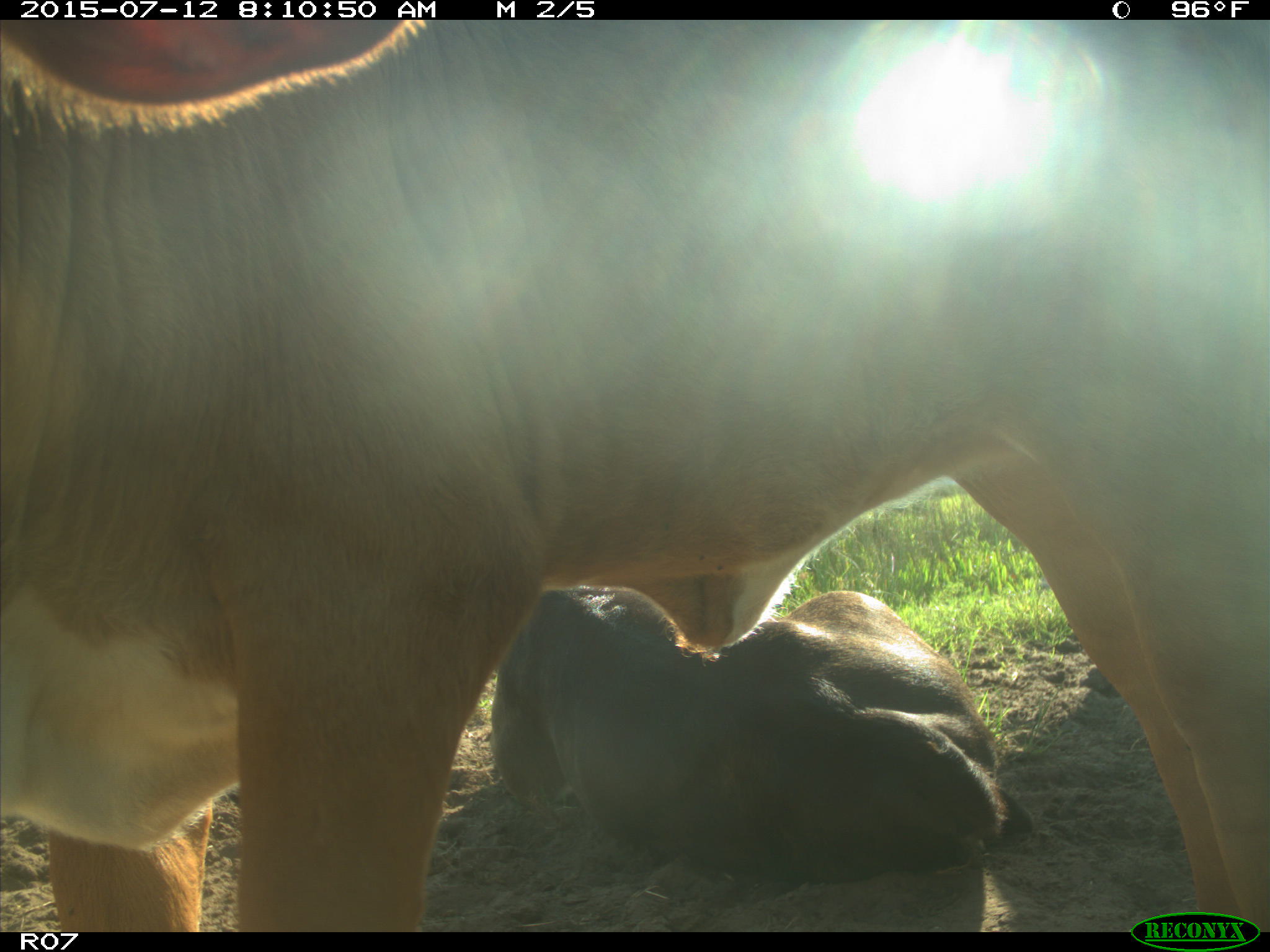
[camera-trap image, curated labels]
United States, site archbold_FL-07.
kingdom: Animalia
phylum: Chordata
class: Mammalia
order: Artiodactyla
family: Bovidae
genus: Bos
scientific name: Bos taurus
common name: domestic cow